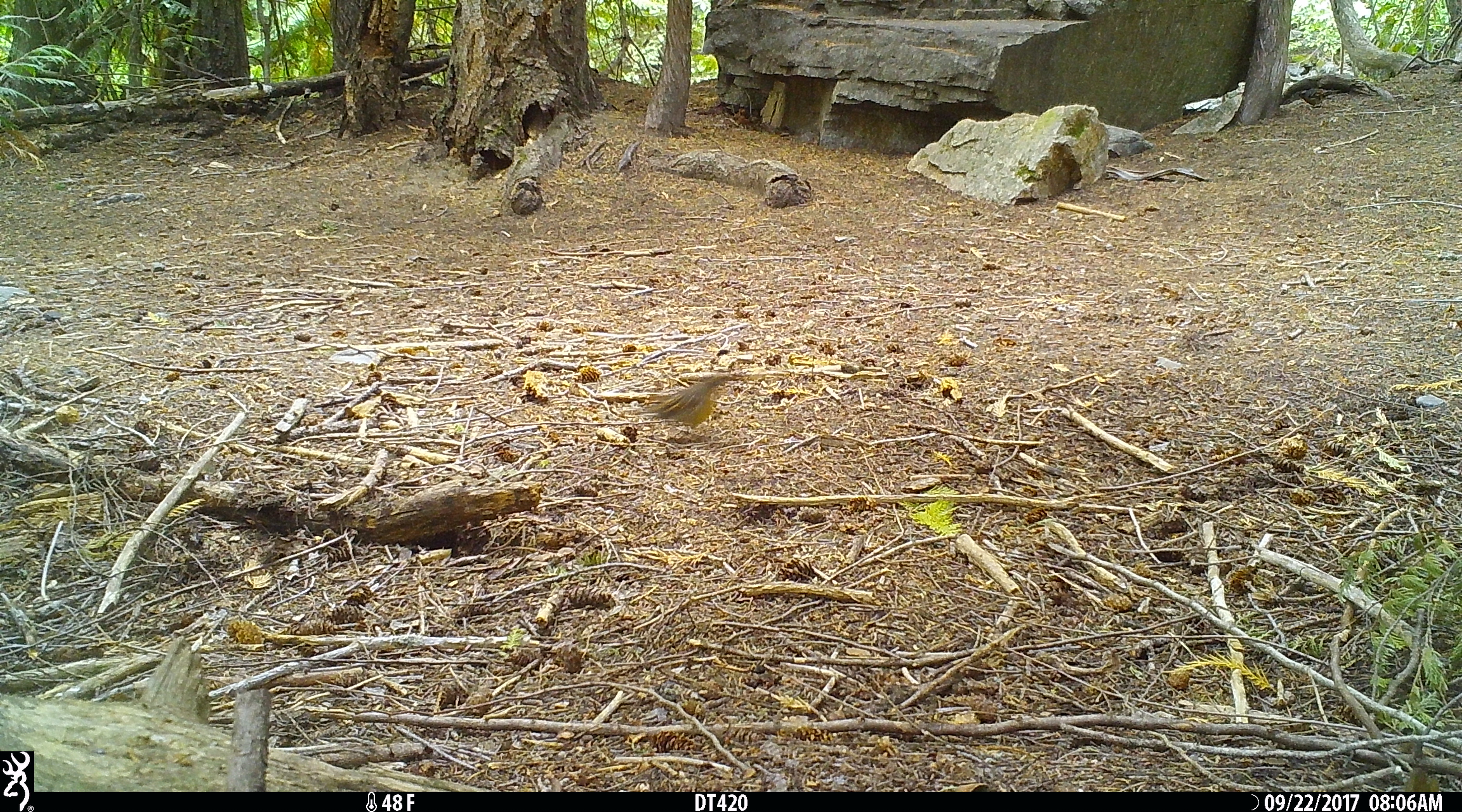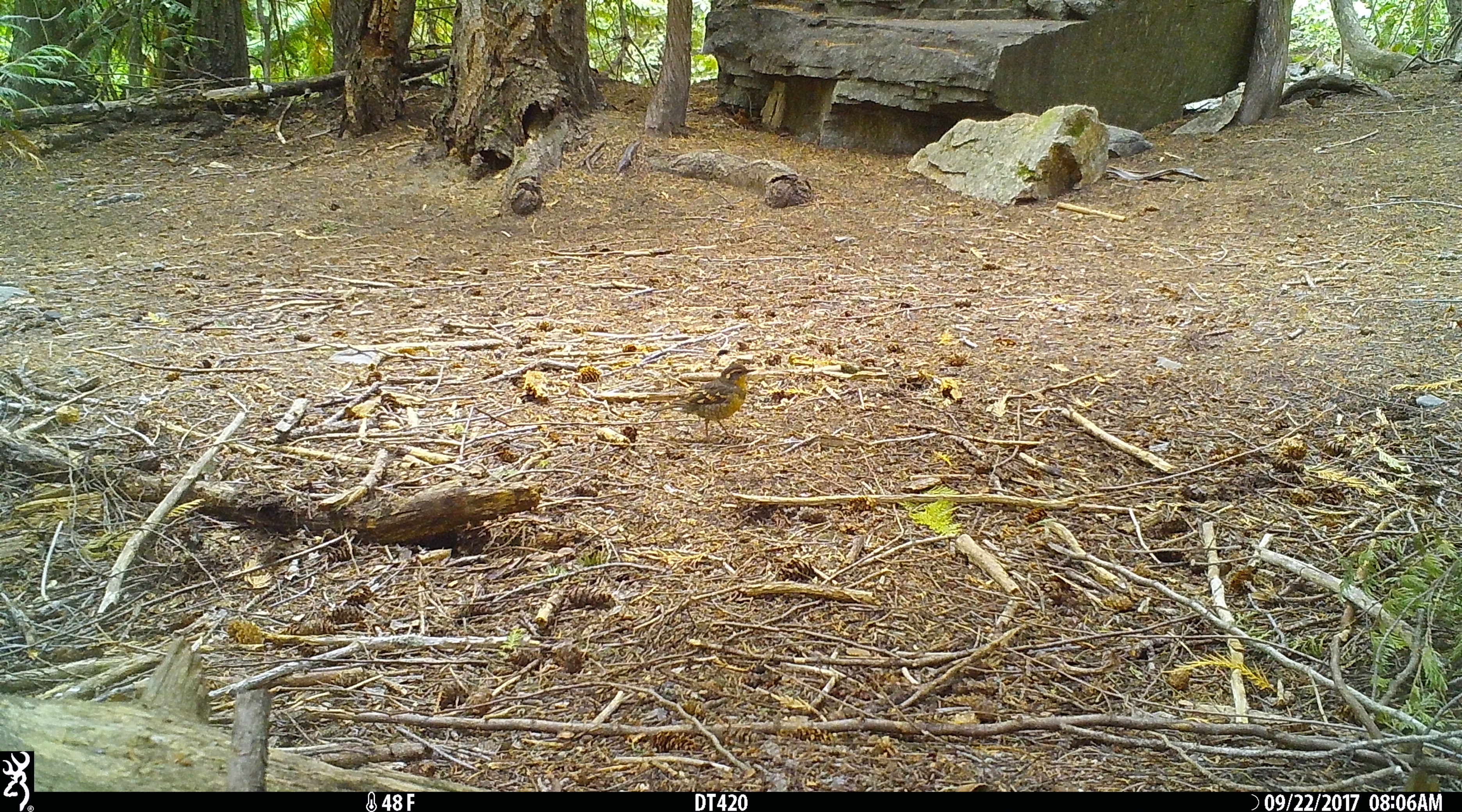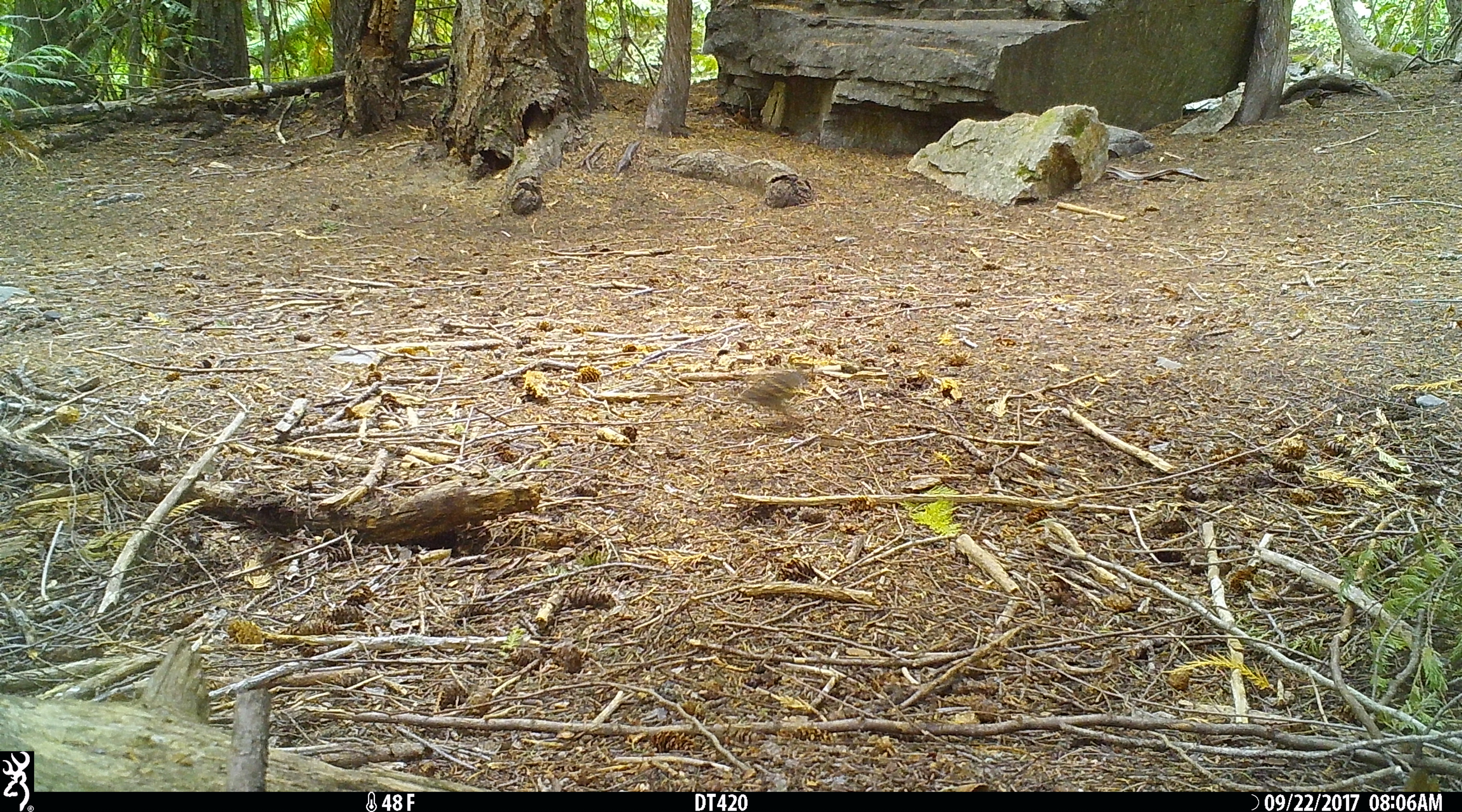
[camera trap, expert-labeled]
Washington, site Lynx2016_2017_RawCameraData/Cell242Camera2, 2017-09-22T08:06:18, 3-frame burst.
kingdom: Animalia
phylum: Chordata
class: Aves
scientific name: Aves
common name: birds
Aves (birds). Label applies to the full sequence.